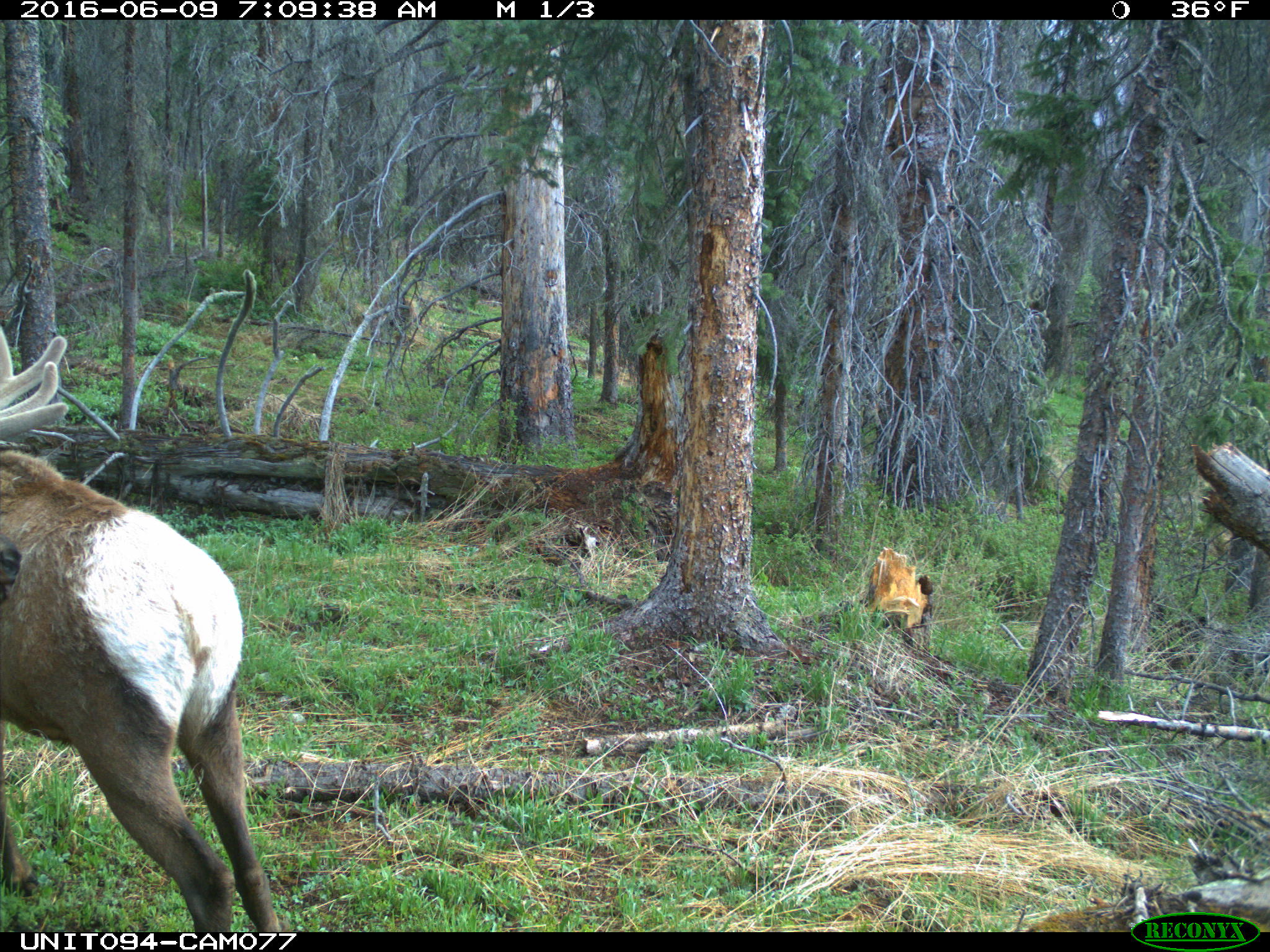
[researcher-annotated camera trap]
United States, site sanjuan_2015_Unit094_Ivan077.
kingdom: Animalia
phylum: Chordata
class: Mammalia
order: Artiodactyla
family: Cervidae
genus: Cervus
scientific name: Cervus elaphus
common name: red deer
Cervus elaphus (red deer).